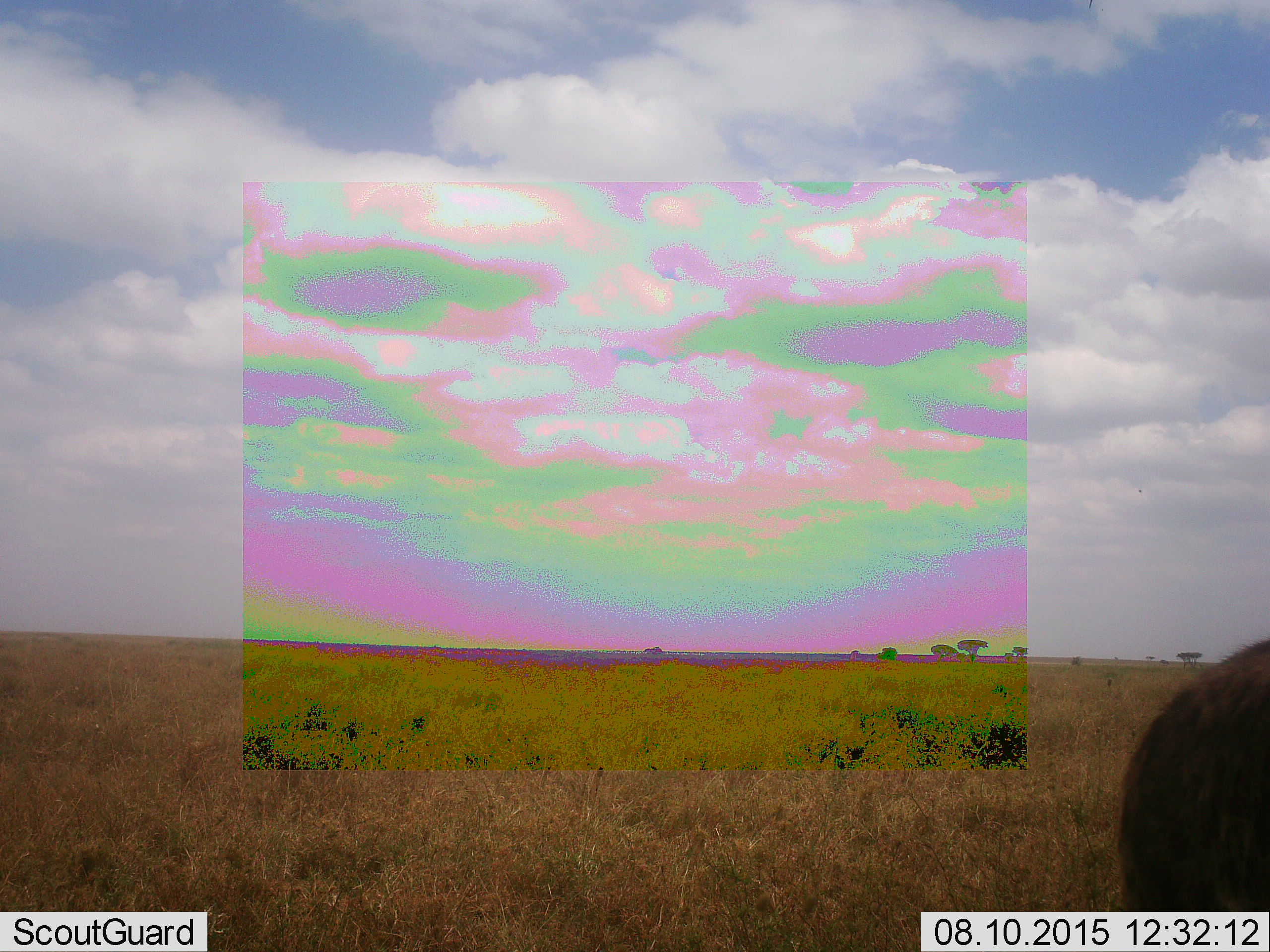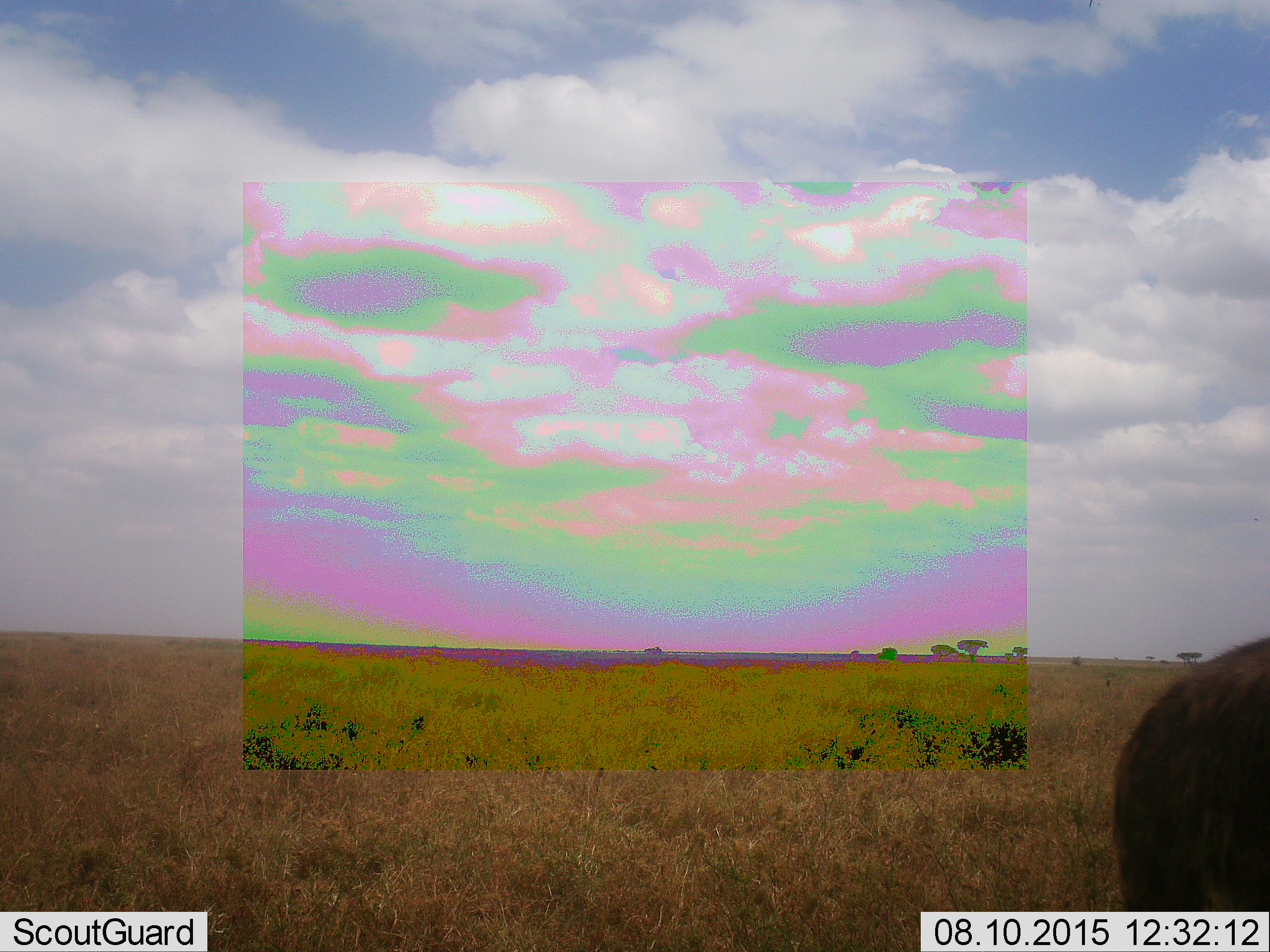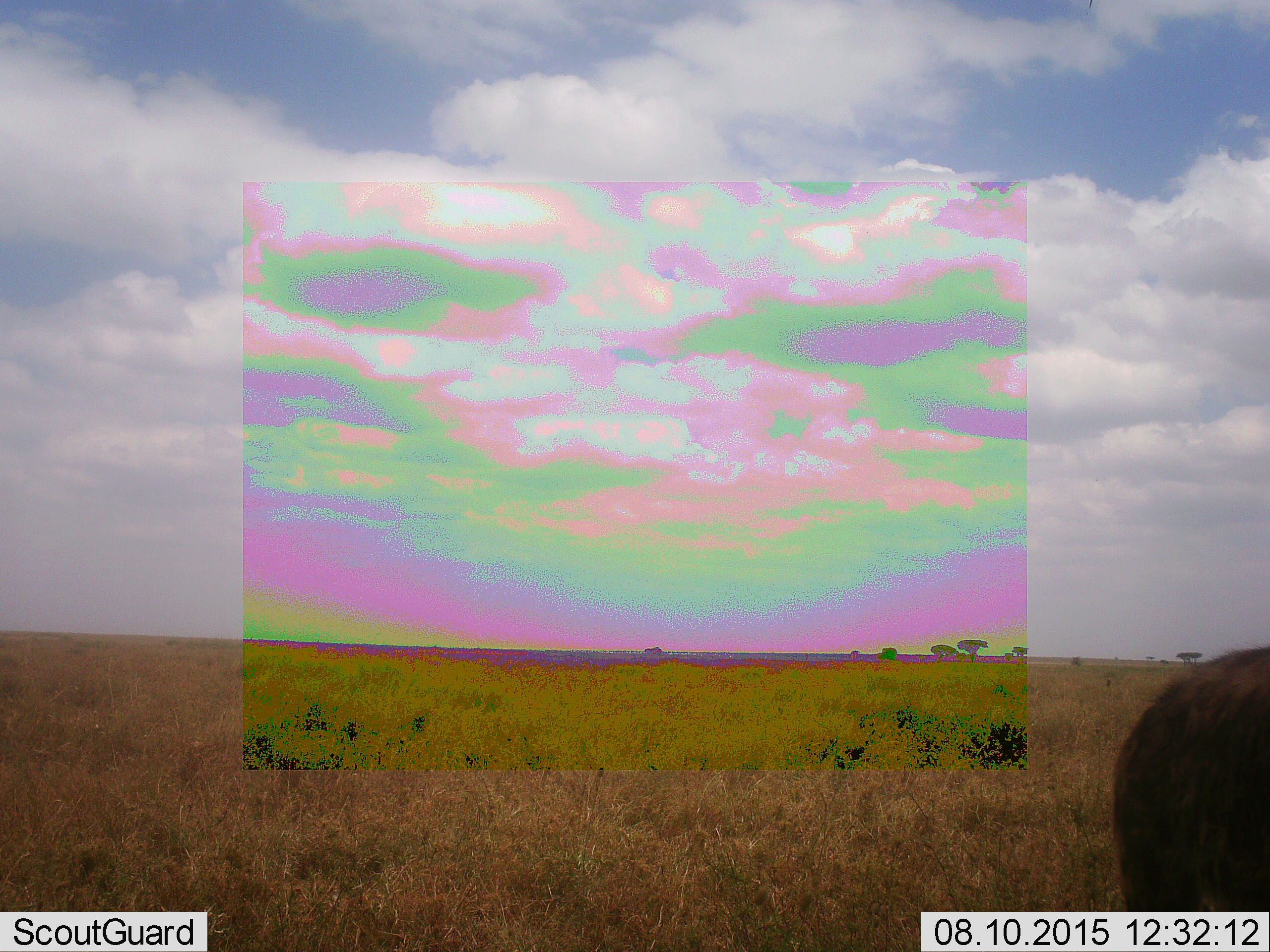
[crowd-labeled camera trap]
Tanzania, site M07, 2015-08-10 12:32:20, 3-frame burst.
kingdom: Animalia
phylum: Chordata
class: Mammalia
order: Carnivora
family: Hyaenidae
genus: Crocuta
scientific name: Crocuta crocuta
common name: spotted hyena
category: hyenaspotted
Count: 1.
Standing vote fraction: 100%.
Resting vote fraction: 0%.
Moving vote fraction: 0%.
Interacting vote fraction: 0%.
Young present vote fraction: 0%.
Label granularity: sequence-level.